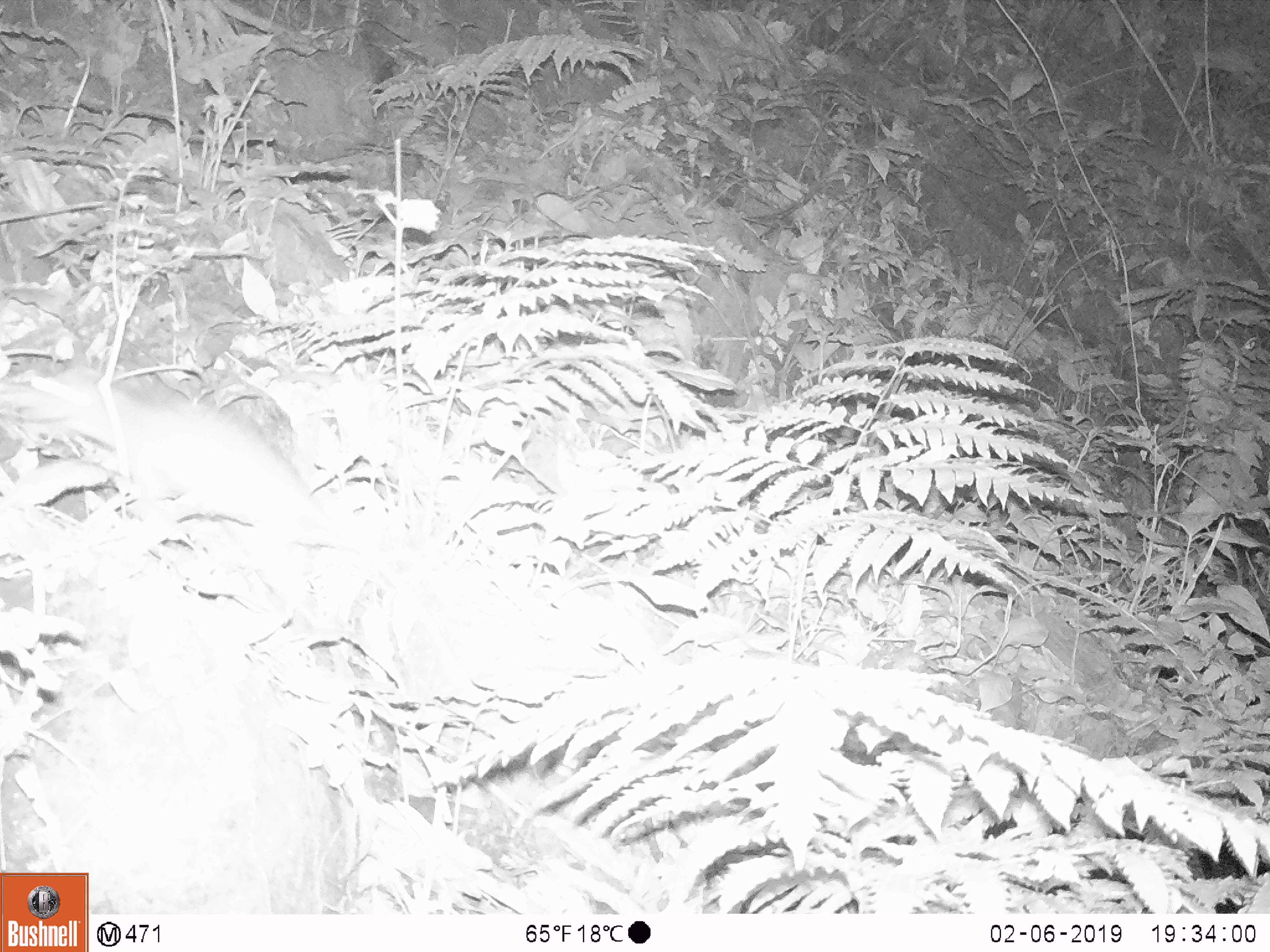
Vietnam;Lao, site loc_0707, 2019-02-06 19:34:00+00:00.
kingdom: Animalia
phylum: Chordata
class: Mammalia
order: Rodentia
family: Muridae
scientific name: Muridae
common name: old-world mice and rats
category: unidentified murid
Unidentified murid (old-world mice and rats) (Muridae). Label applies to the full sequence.